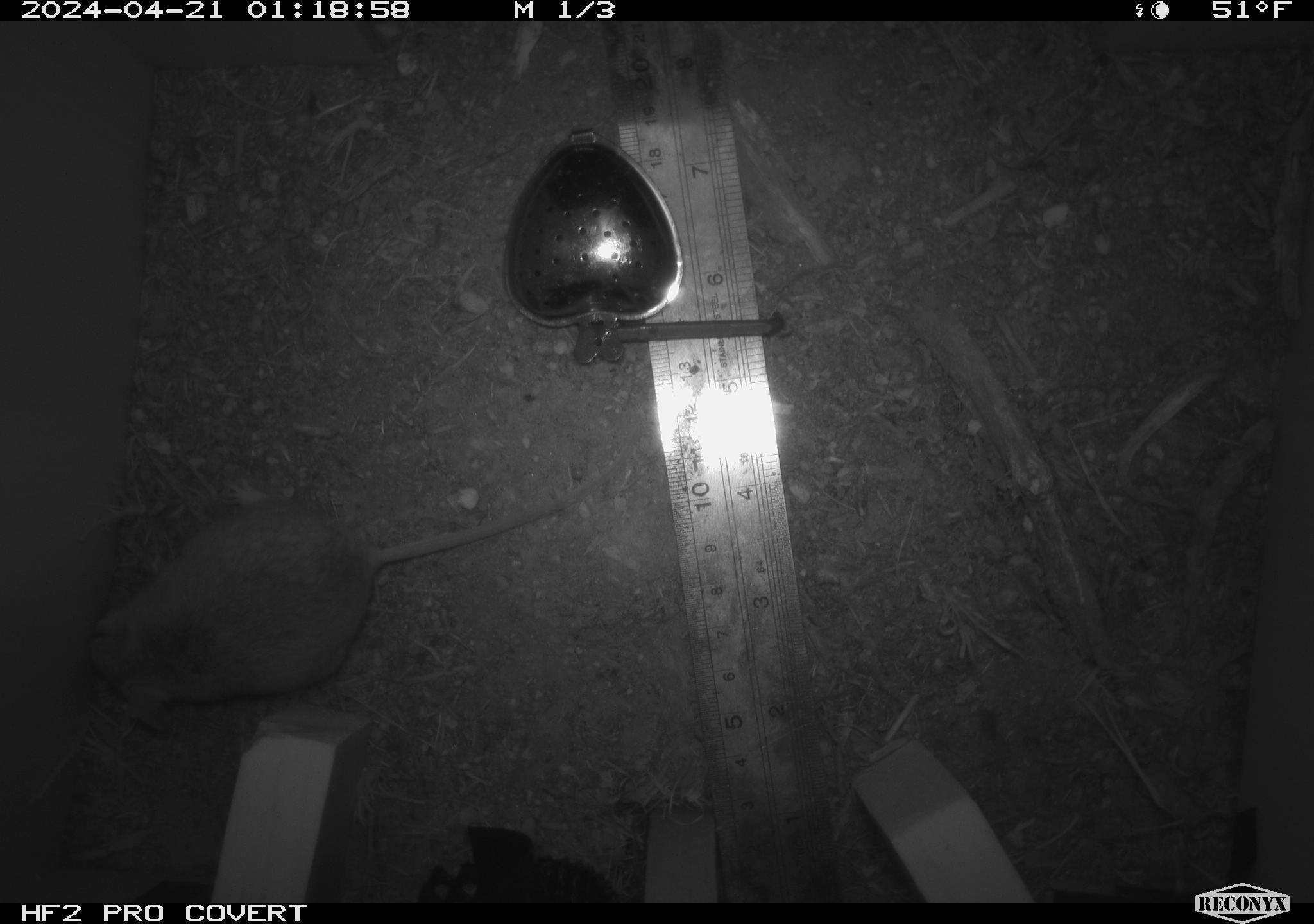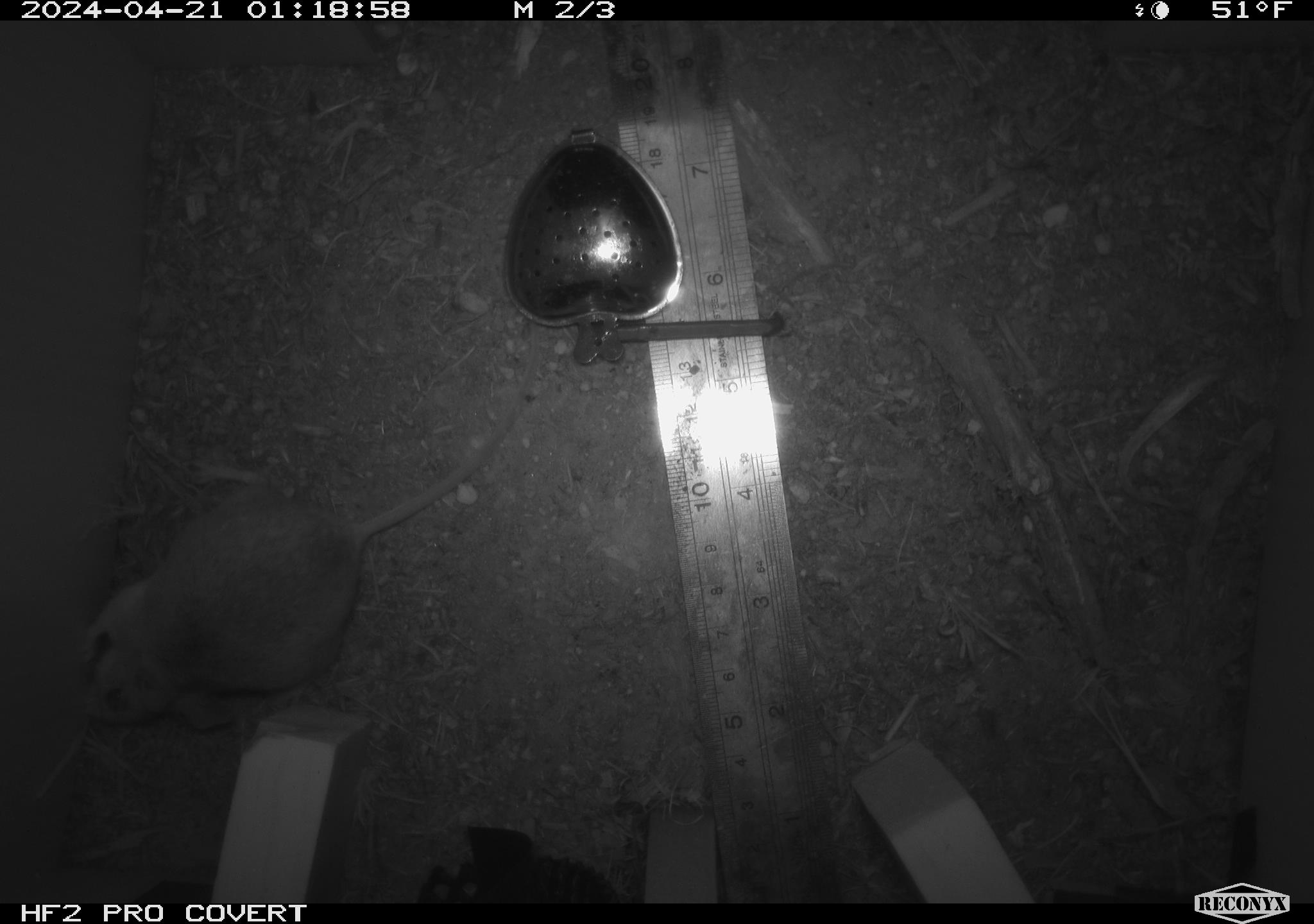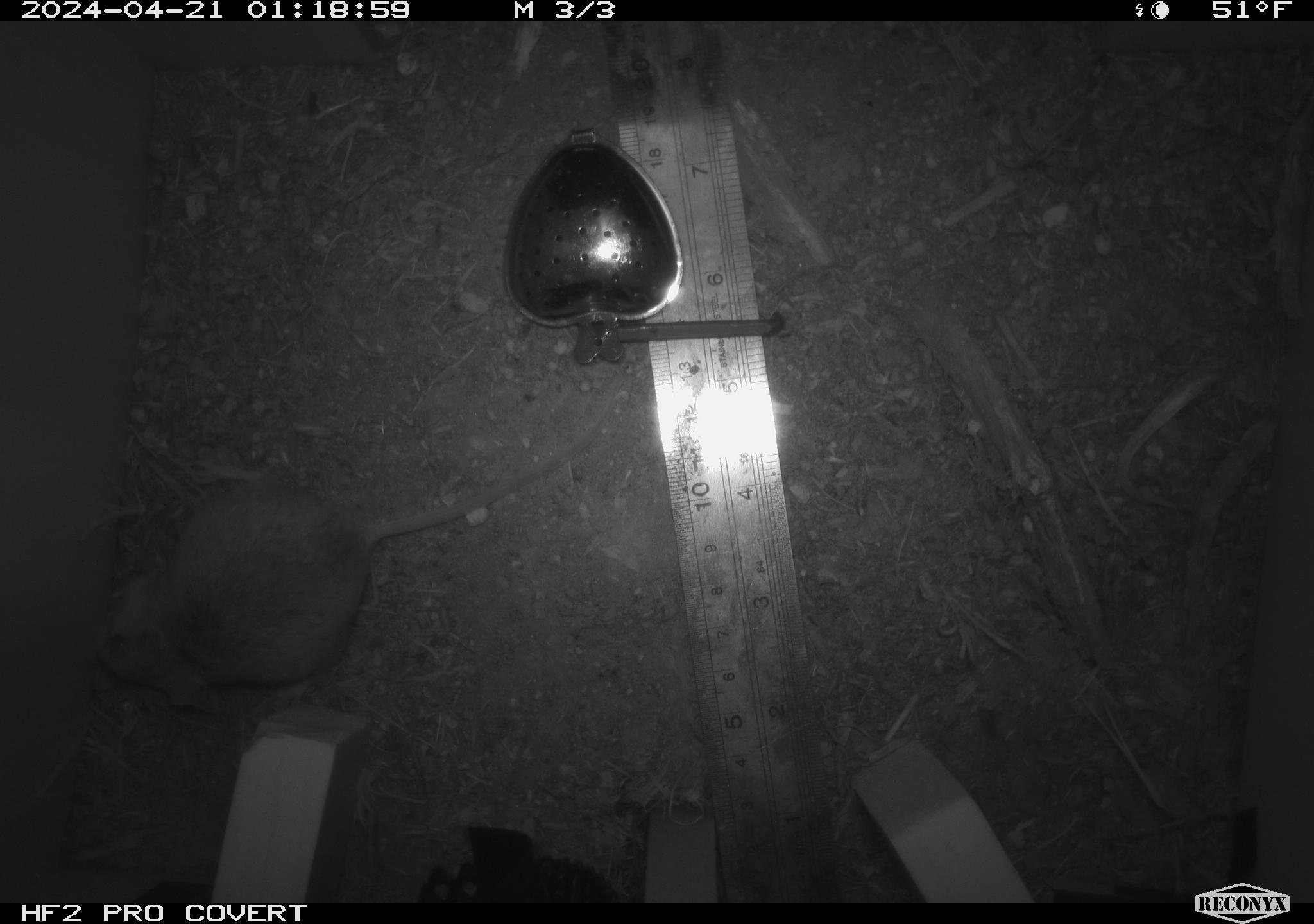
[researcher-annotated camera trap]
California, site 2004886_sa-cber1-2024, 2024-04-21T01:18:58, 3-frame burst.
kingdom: Animalia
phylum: Chordata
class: Mammalia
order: Rodentia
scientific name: Rodentia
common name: mouse species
Mouse species (Rodentia).